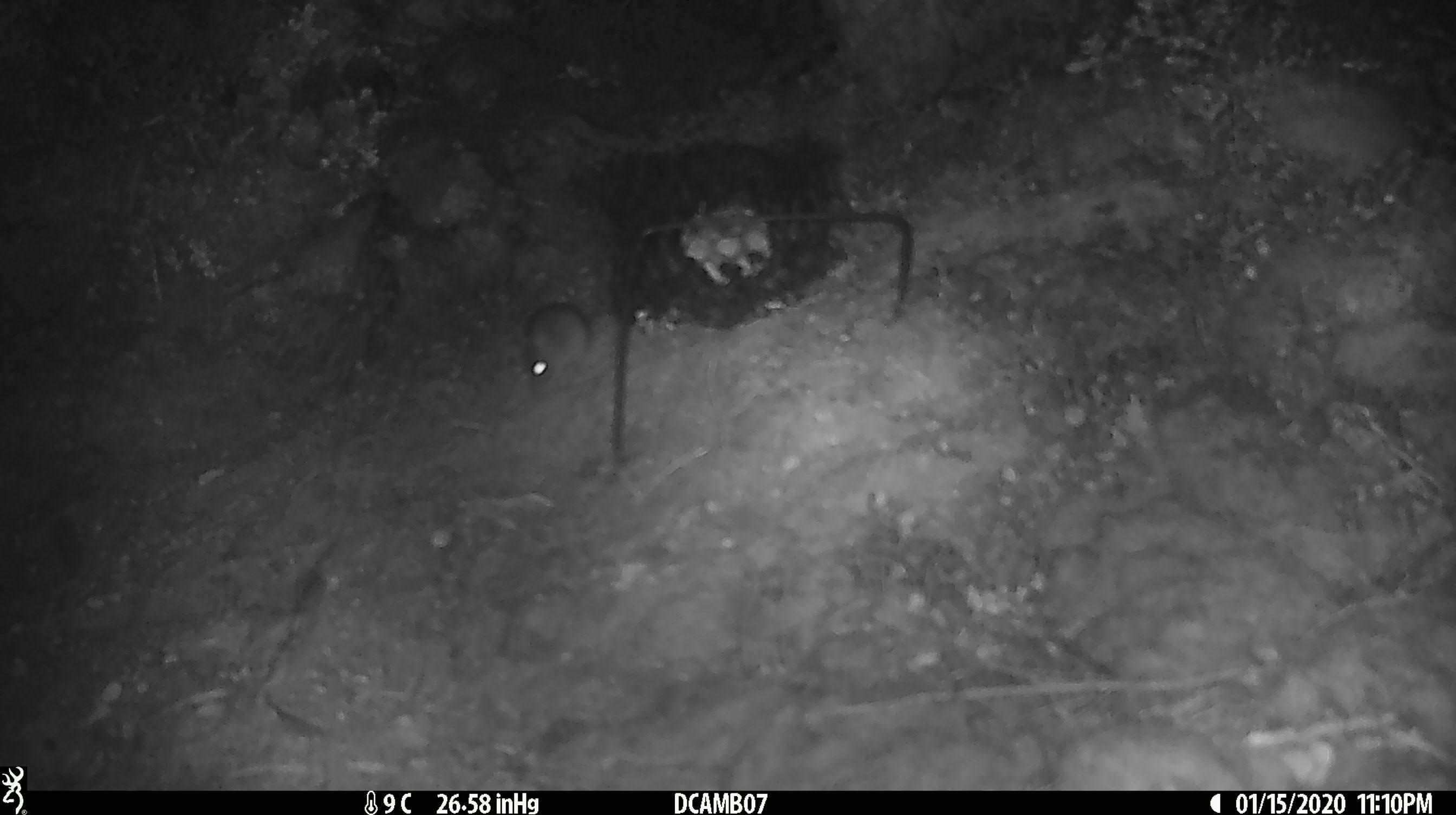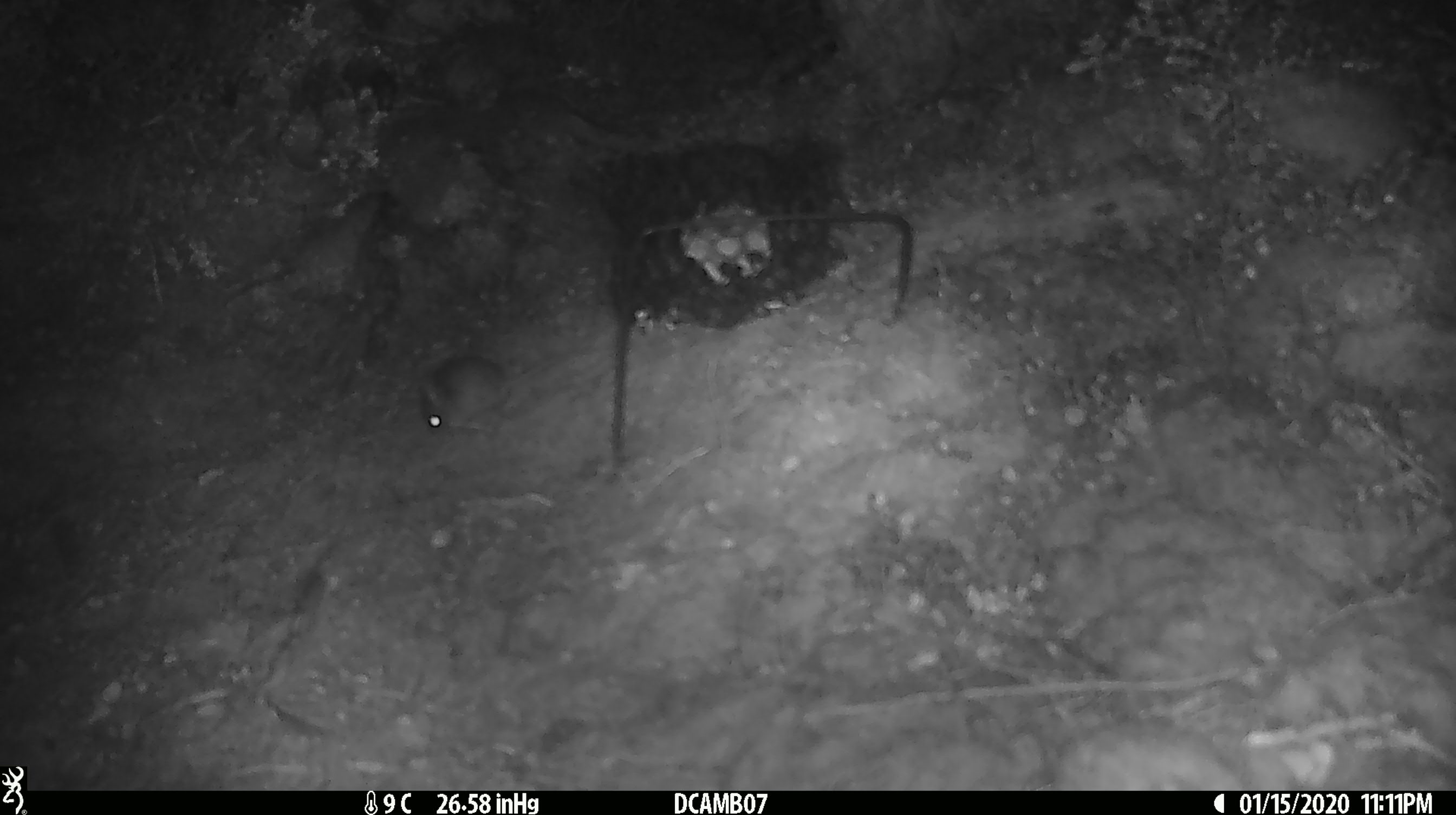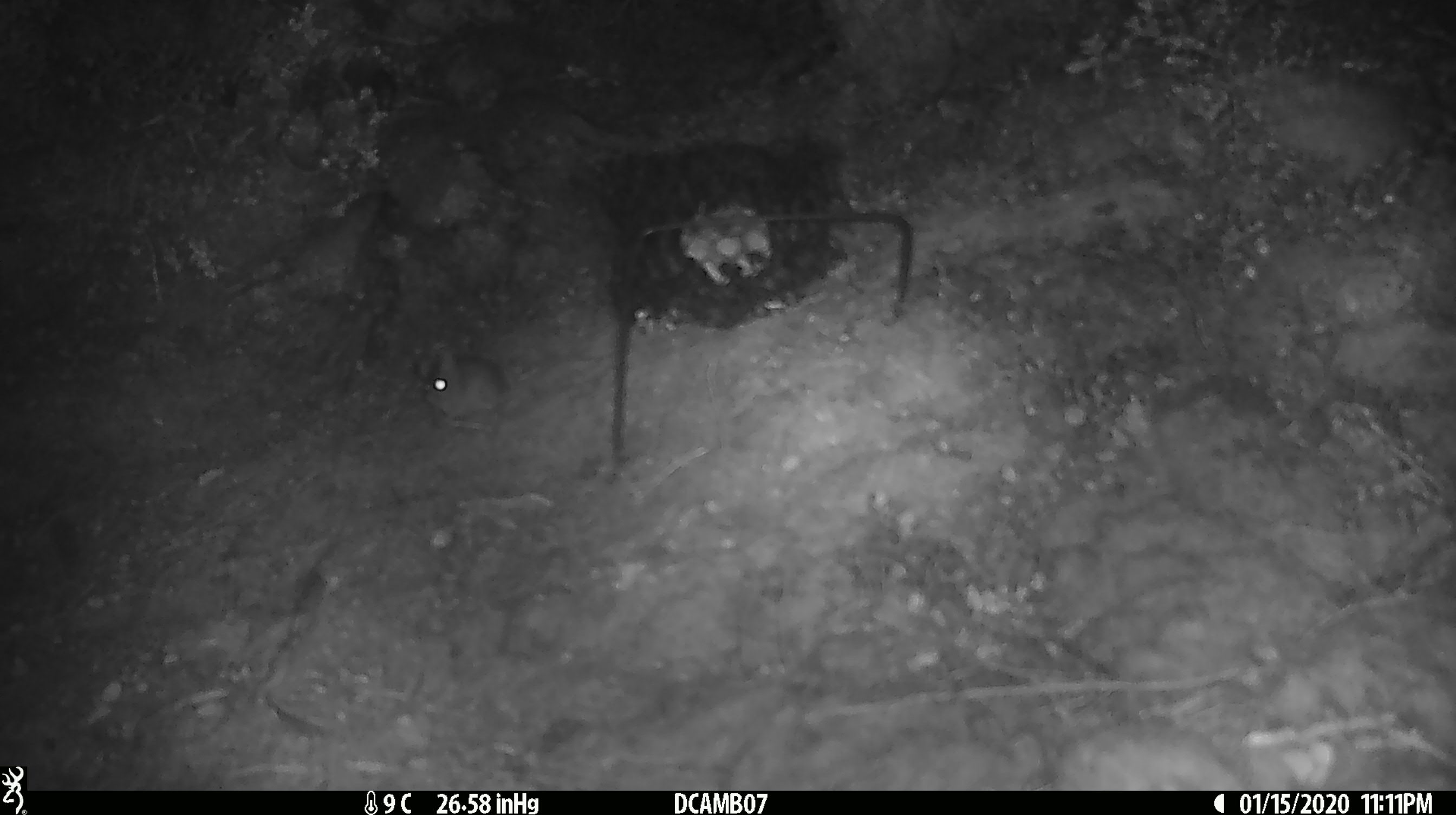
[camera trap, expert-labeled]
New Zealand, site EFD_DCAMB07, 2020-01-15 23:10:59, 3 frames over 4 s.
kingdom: Animalia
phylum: Chordata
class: Mammalia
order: Rodentia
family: Muridae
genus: Mus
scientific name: Mus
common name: mouse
Mouse (Mus).